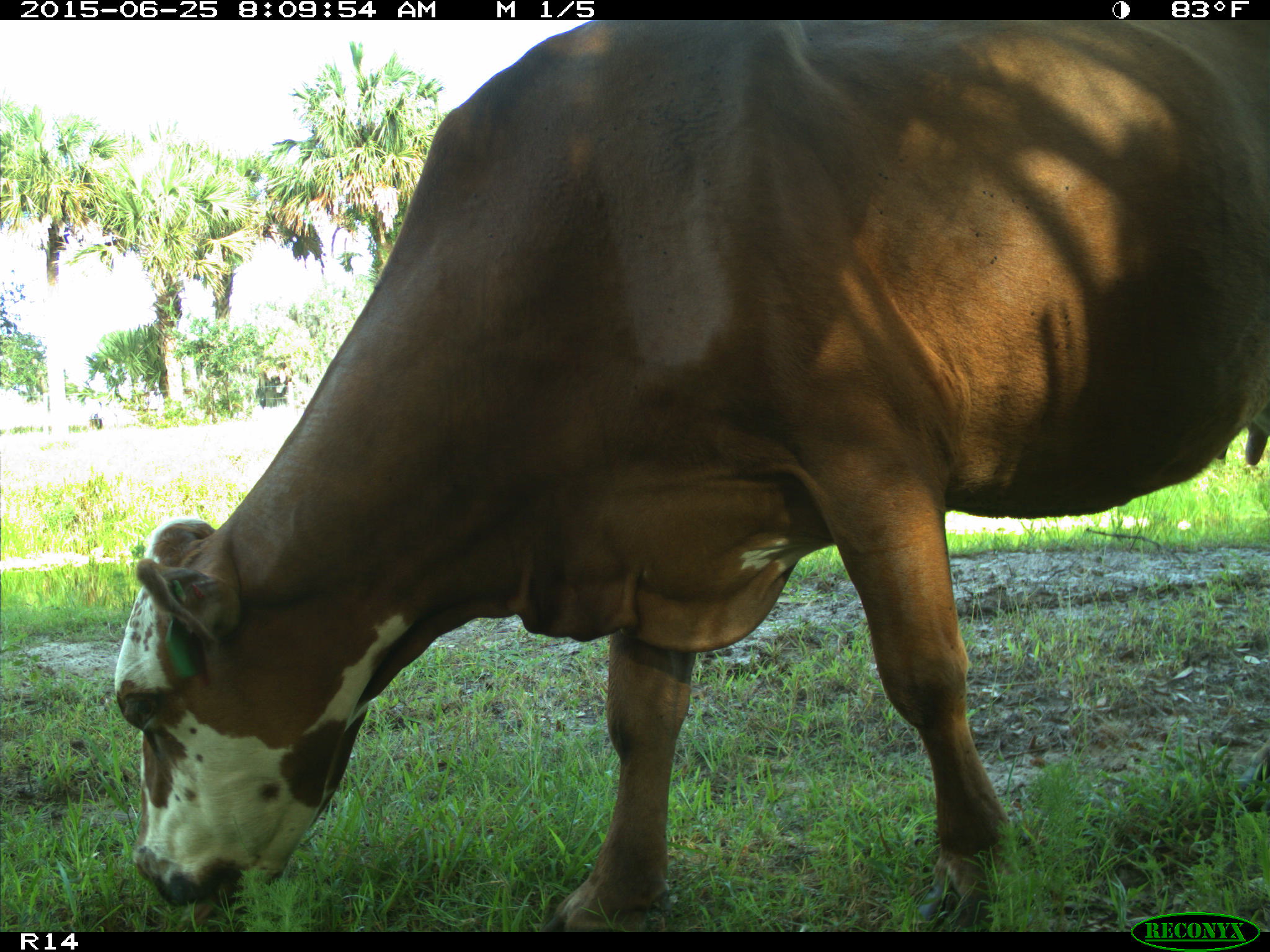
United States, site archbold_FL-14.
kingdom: Animalia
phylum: Chordata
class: Mammalia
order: Artiodactyla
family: Bovidae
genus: Bos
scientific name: Bos taurus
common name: domestic cow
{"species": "Bos taurus (domestic cow)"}